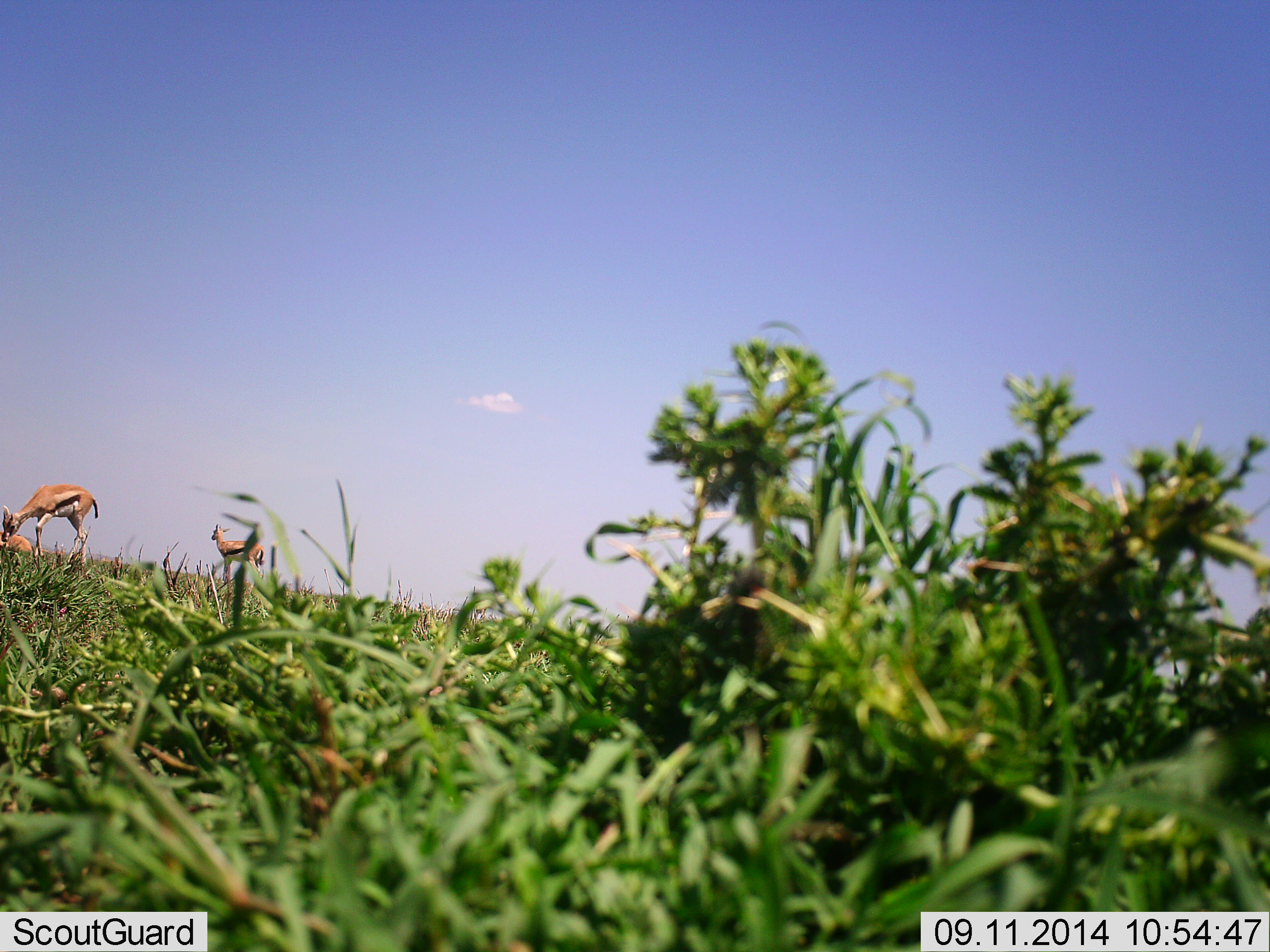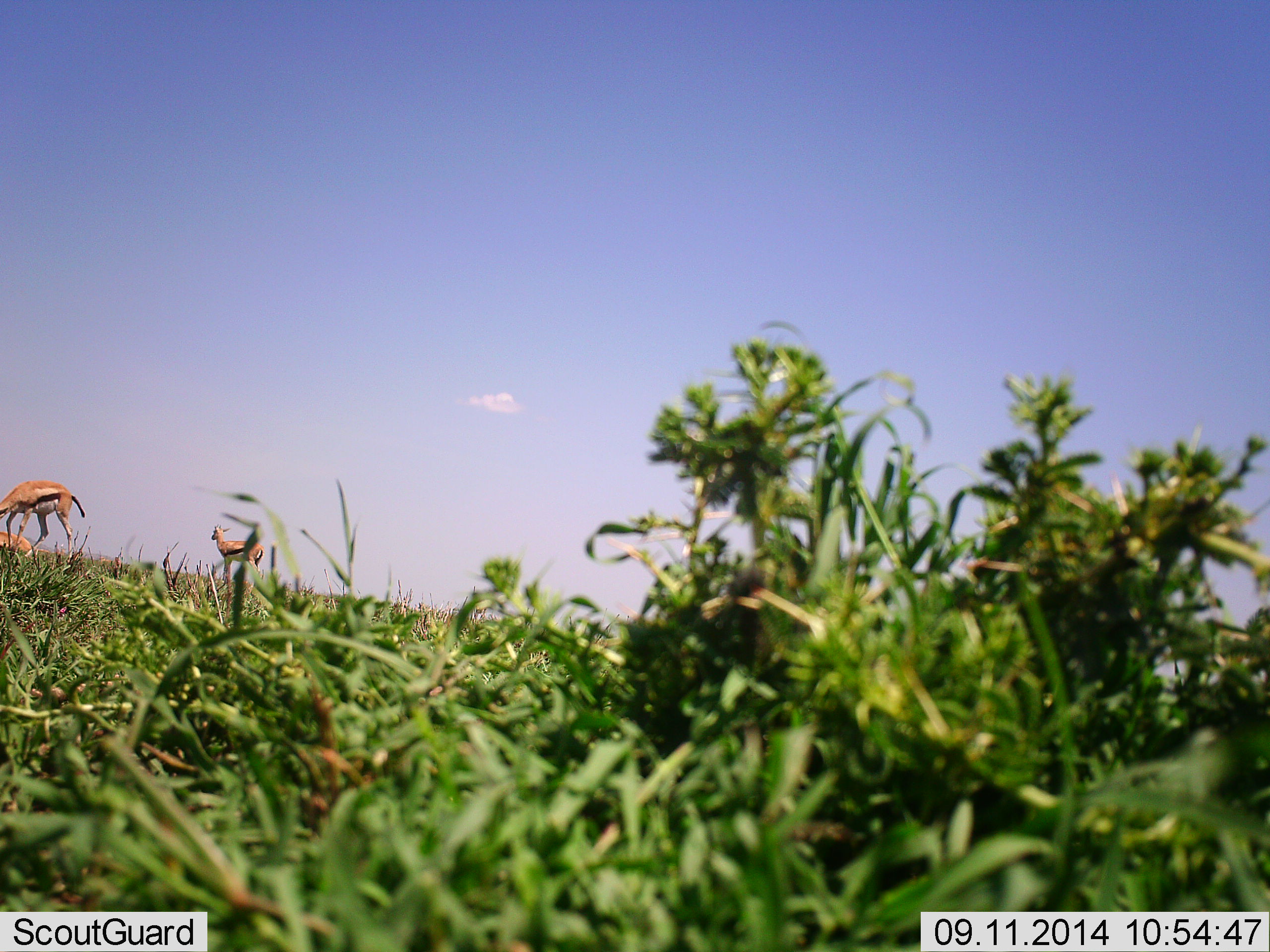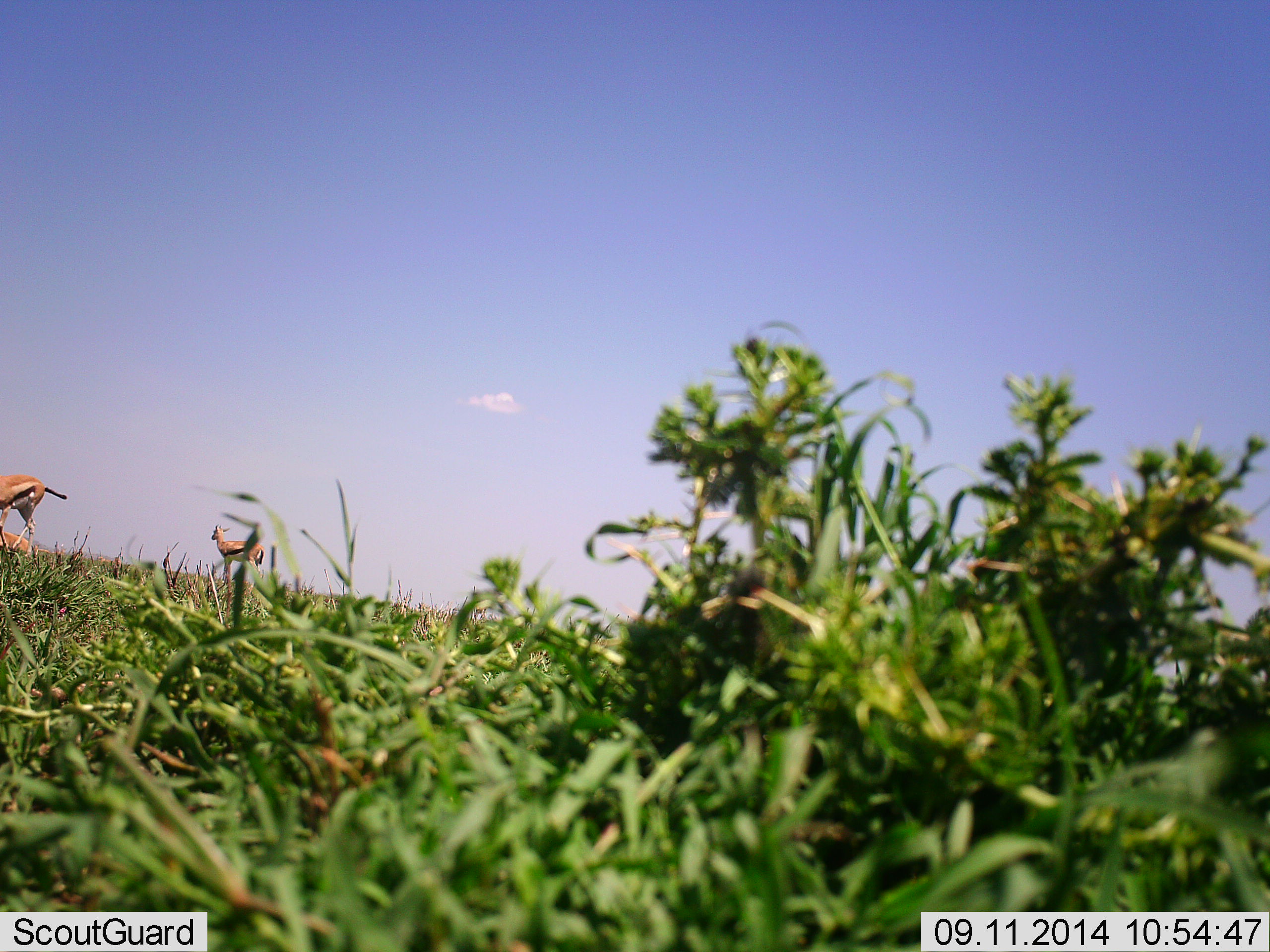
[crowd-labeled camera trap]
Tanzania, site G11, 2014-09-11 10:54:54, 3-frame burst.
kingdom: Animalia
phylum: Chordata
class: Mammalia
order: Artiodactyla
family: Bovidae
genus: Eudorcas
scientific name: Eudorcas thomsonii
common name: thomson's gazelle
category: gazellethomsons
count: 3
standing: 91%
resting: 91%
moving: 36%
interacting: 0%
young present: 0%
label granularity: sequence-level